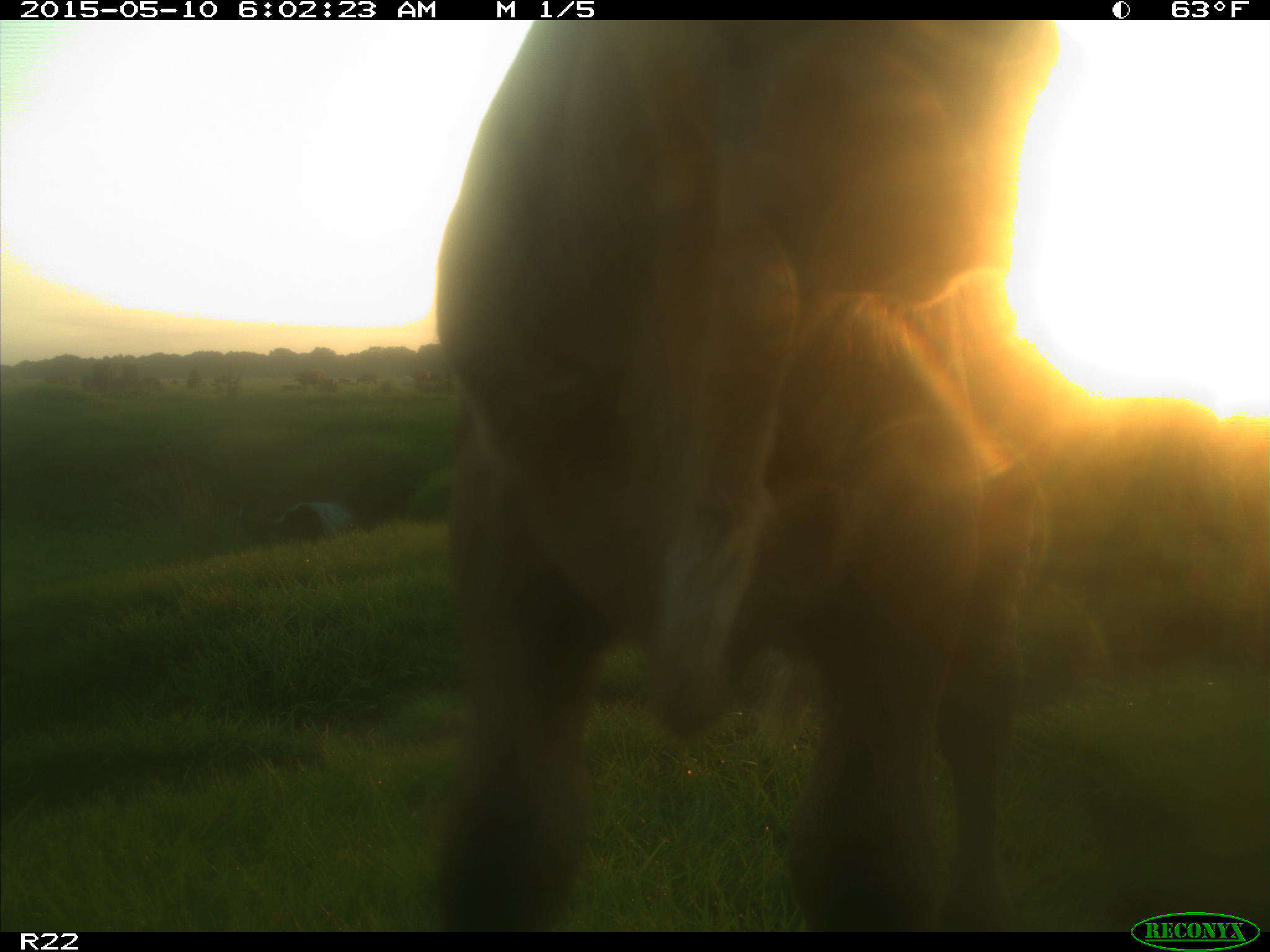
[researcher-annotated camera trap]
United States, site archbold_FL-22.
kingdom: Animalia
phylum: Chordata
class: Mammalia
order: Artiodactyla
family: Bovidae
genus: Bos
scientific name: Bos taurus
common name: domestic cow